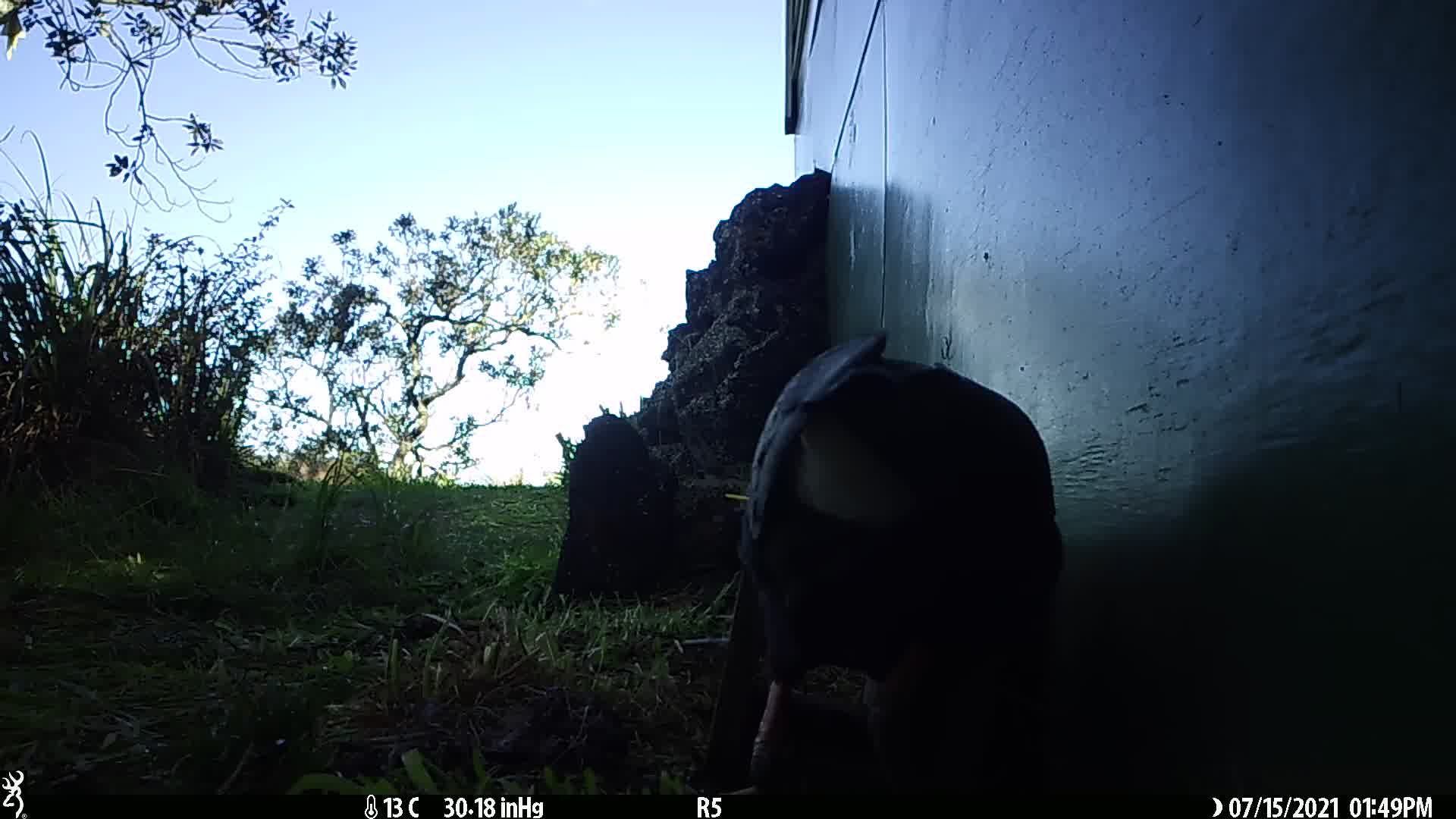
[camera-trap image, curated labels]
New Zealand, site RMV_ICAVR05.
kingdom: Animalia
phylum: Chordata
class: Aves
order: Gruiformes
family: Rallidae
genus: Porphyrio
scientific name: Porphyrio melanotus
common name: australasian swamphen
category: pukeko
Pukeko (australasian swamphen) (Porphyrio melanotus).